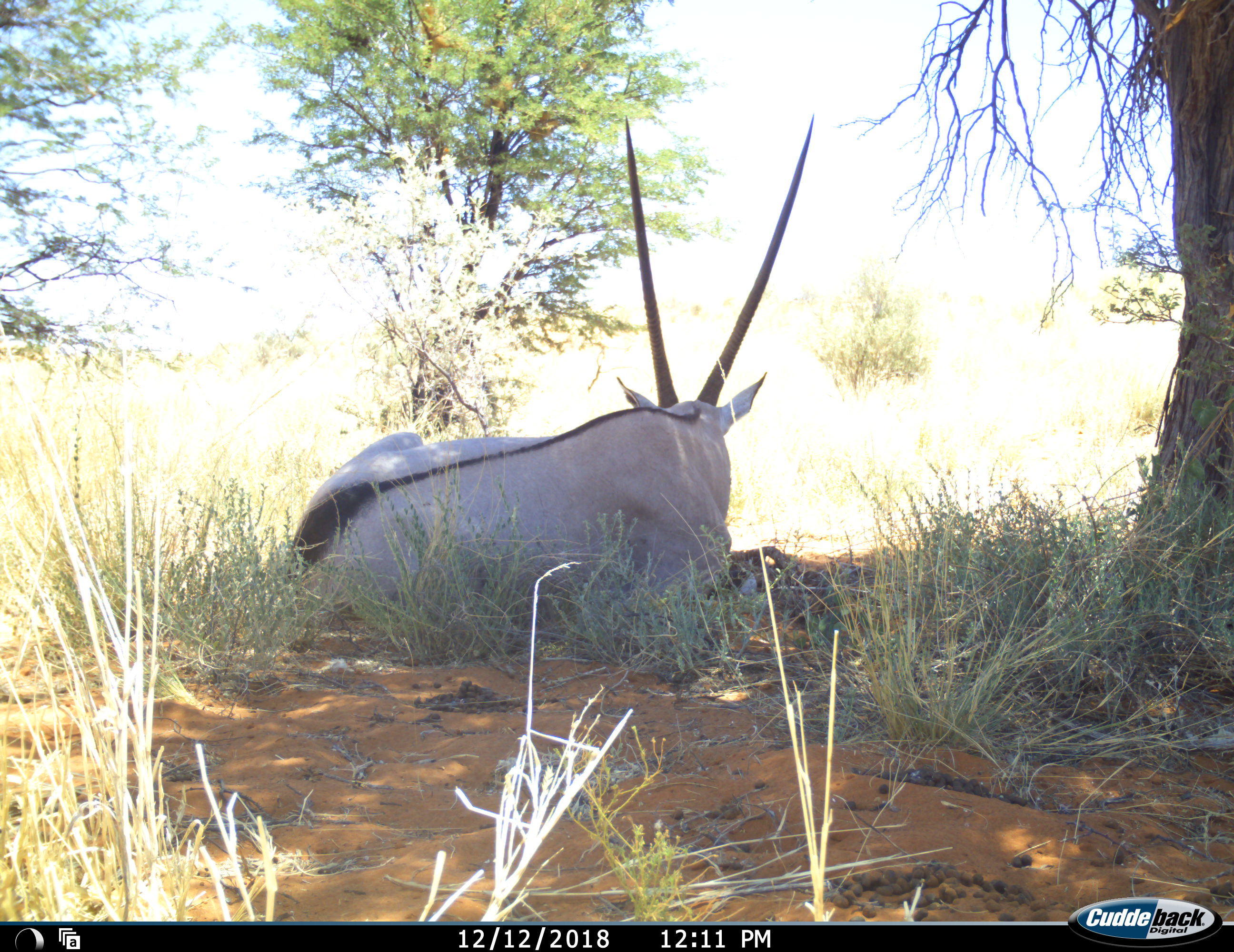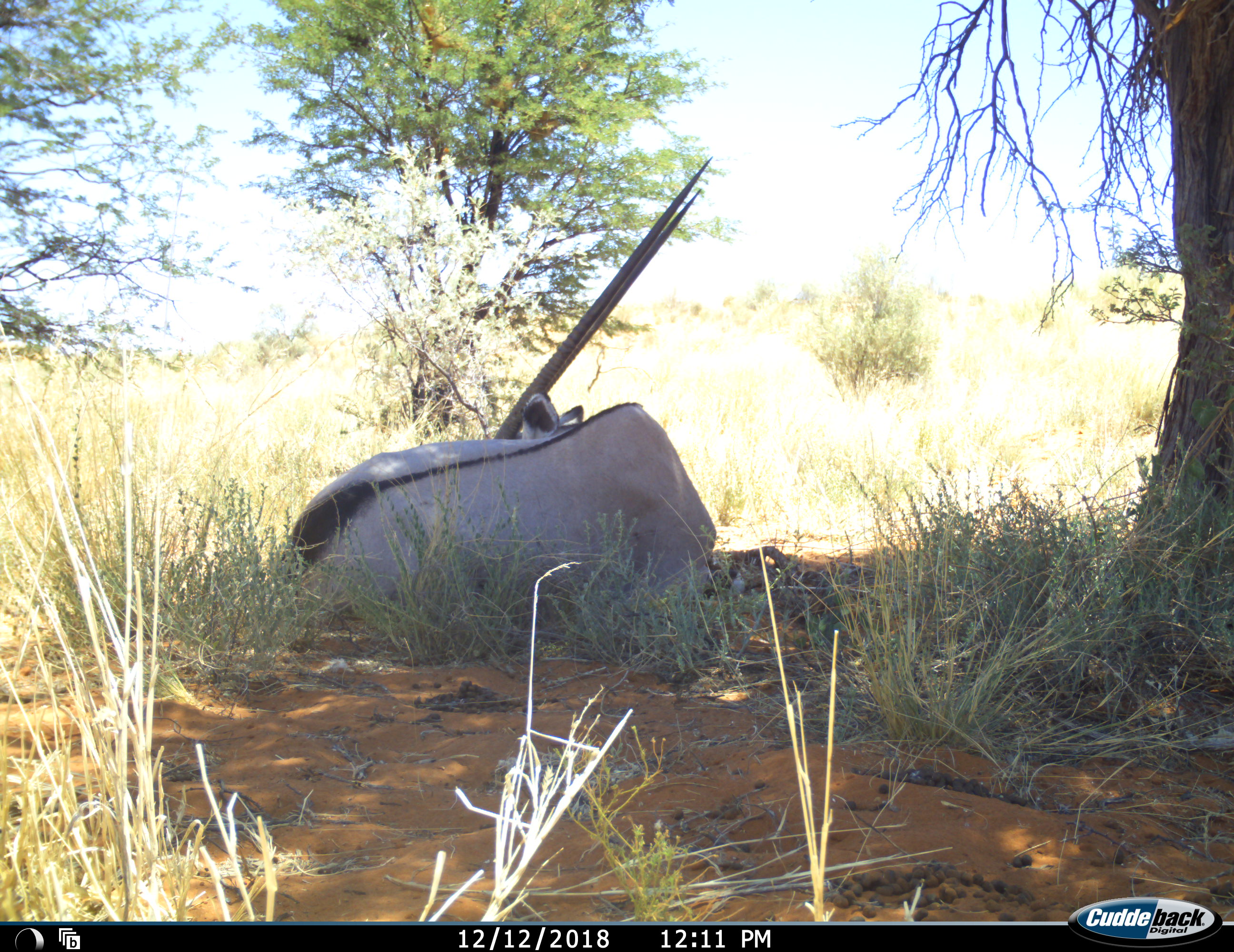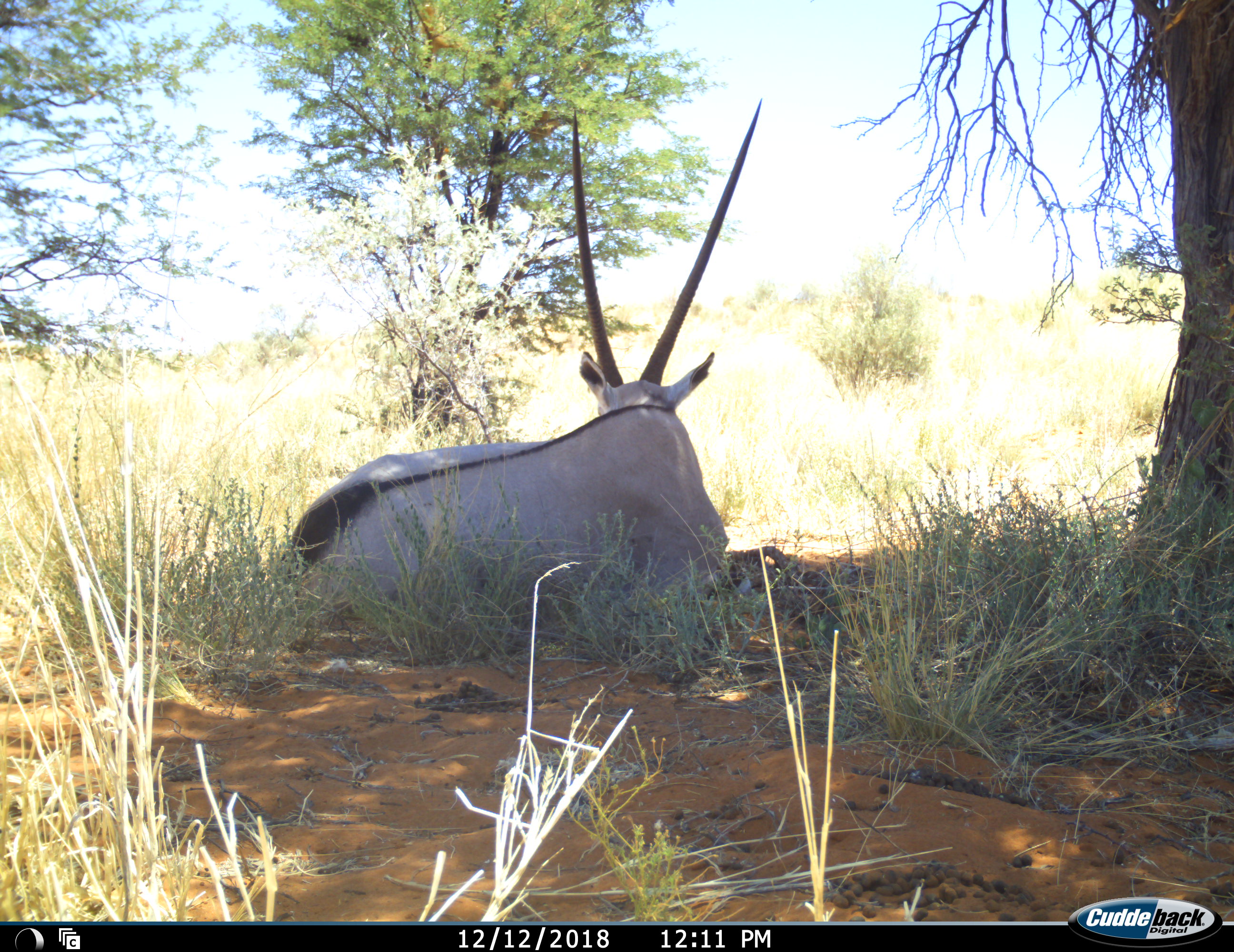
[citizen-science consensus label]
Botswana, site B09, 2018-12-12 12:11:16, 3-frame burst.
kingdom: Animalia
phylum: Chordata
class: Mammalia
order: Artiodactyla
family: Bovidae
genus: Oryx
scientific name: Oryx gazella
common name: gemsbok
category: gemsbokoryx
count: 1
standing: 0%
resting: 100%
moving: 0%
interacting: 0%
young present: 0%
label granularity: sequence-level